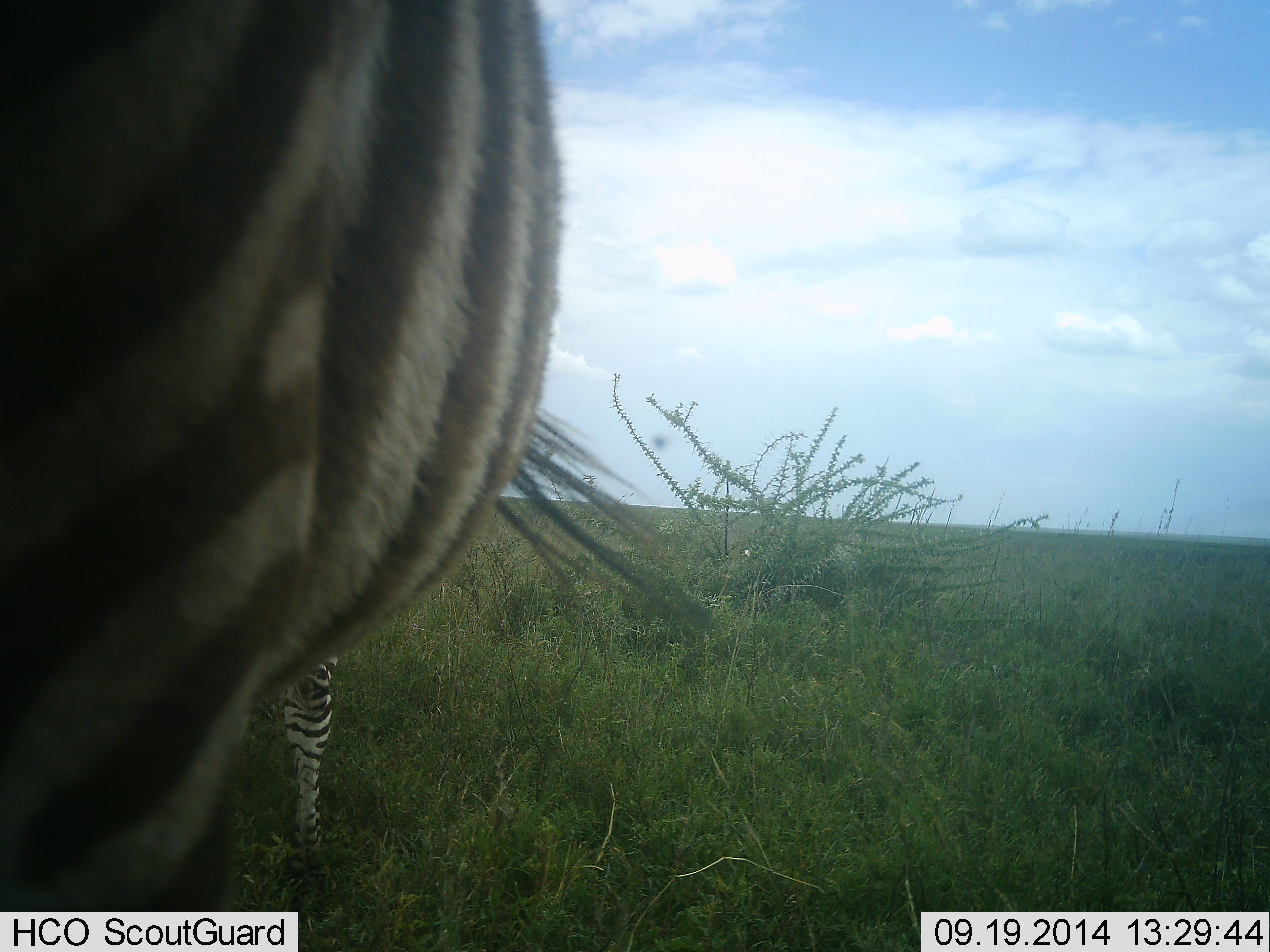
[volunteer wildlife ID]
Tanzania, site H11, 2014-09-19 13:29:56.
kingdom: Animalia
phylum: Chordata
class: Mammalia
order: Perissodactyla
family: Equidae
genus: Equus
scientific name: Equus quagga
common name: plains zebra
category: zebra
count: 2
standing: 100%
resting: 0%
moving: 0%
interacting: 0%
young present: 18%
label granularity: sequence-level